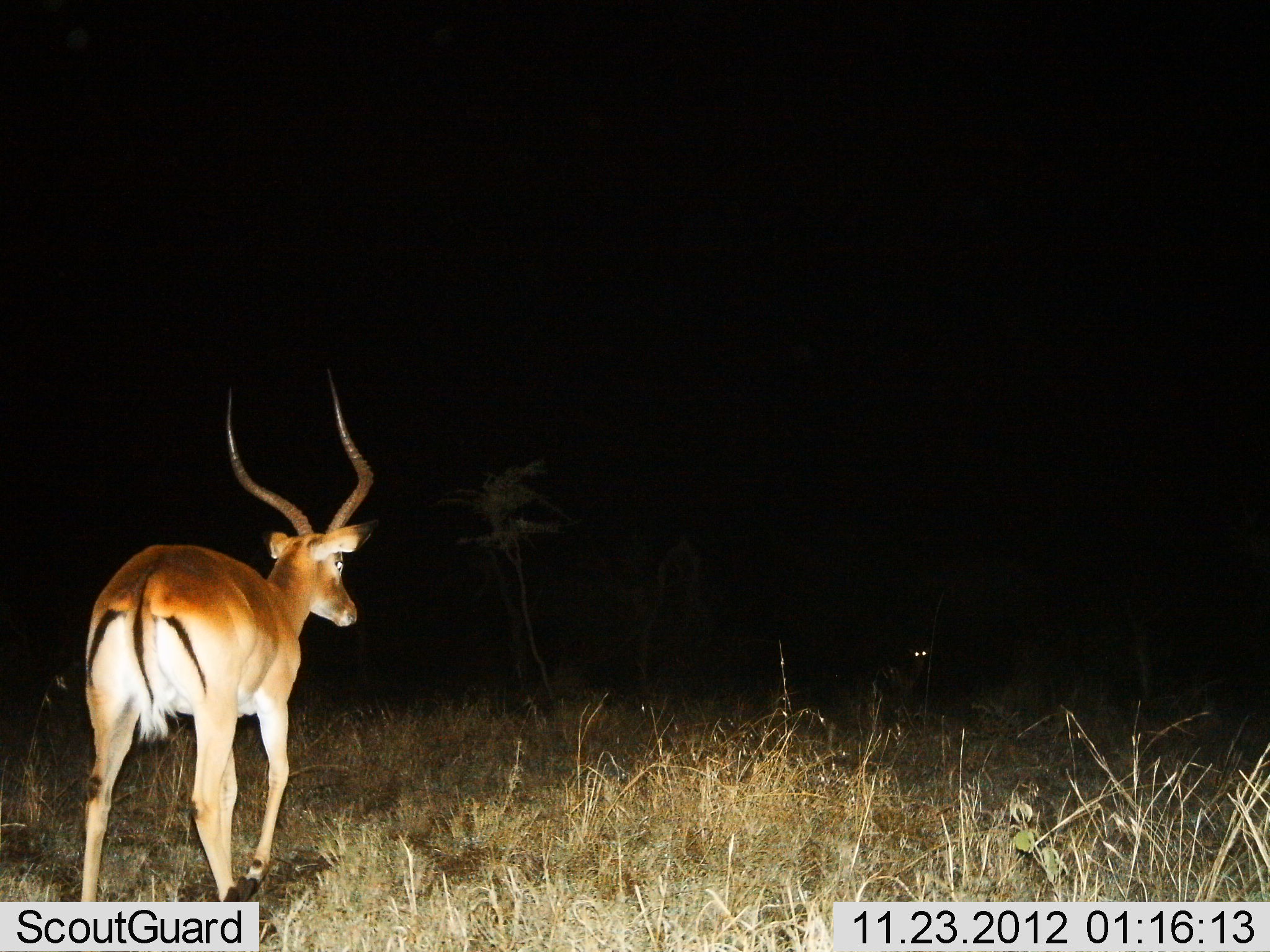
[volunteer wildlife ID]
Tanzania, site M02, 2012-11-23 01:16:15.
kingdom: Animalia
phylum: Chordata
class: Mammalia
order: Artiodactyla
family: Bovidae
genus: Aepyceros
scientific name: Aepyceros melampus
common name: impala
Impala (Aepyceros melampus), count 1. Behavior (volunteer vote fractions): standing 30%, resting 0%, moving 70%, interacting 0%. Young present (vote fraction): 0%. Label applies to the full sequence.